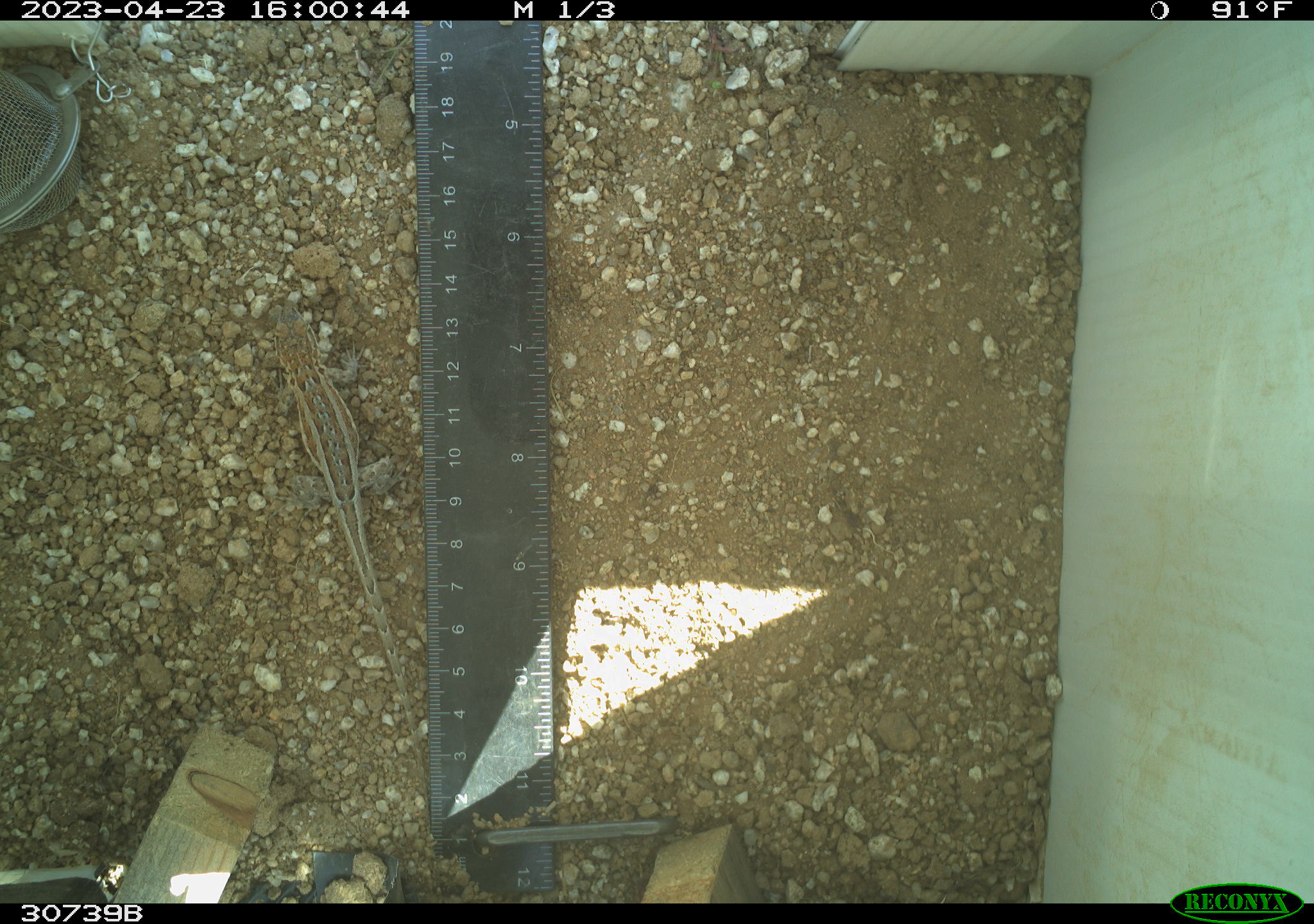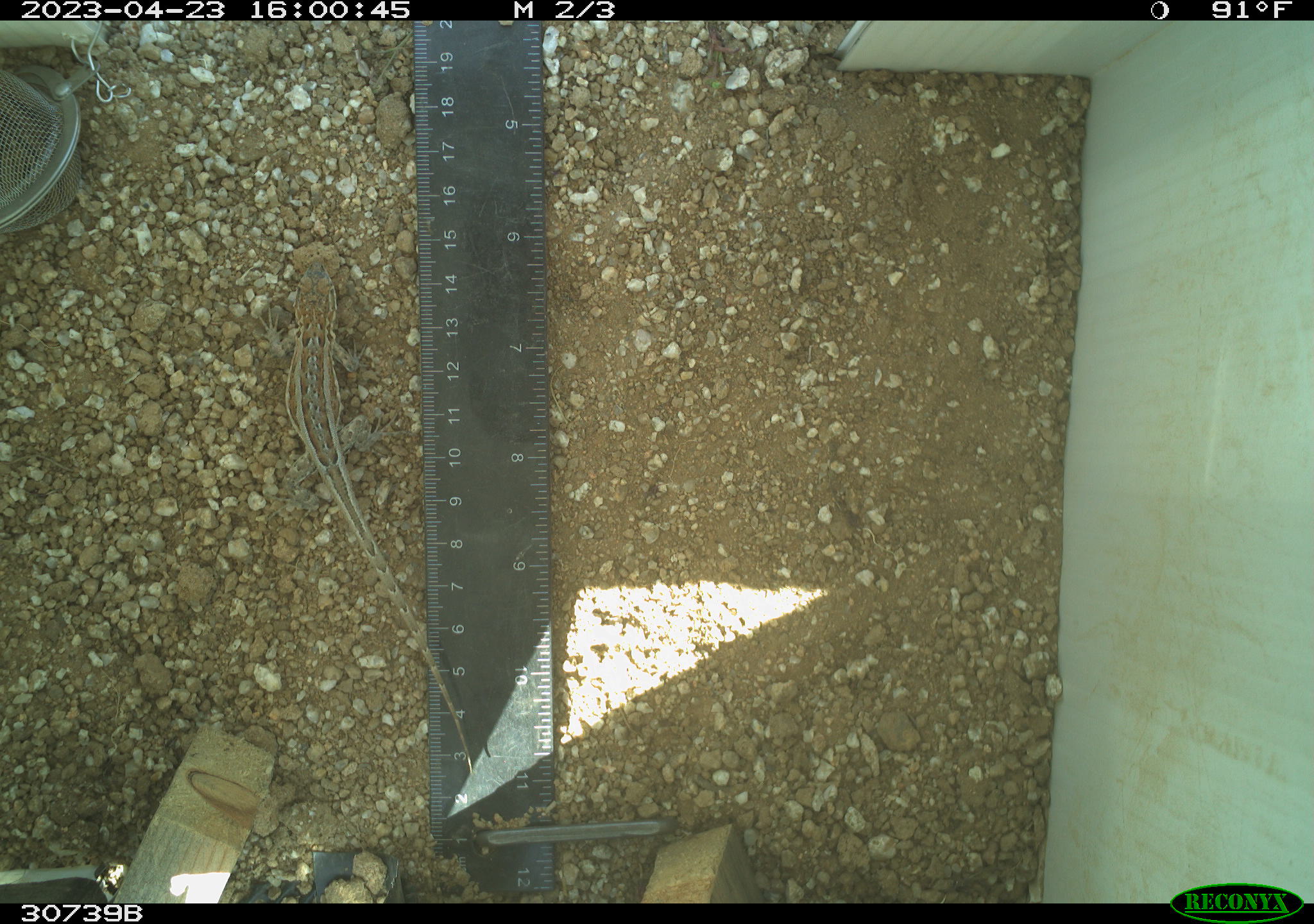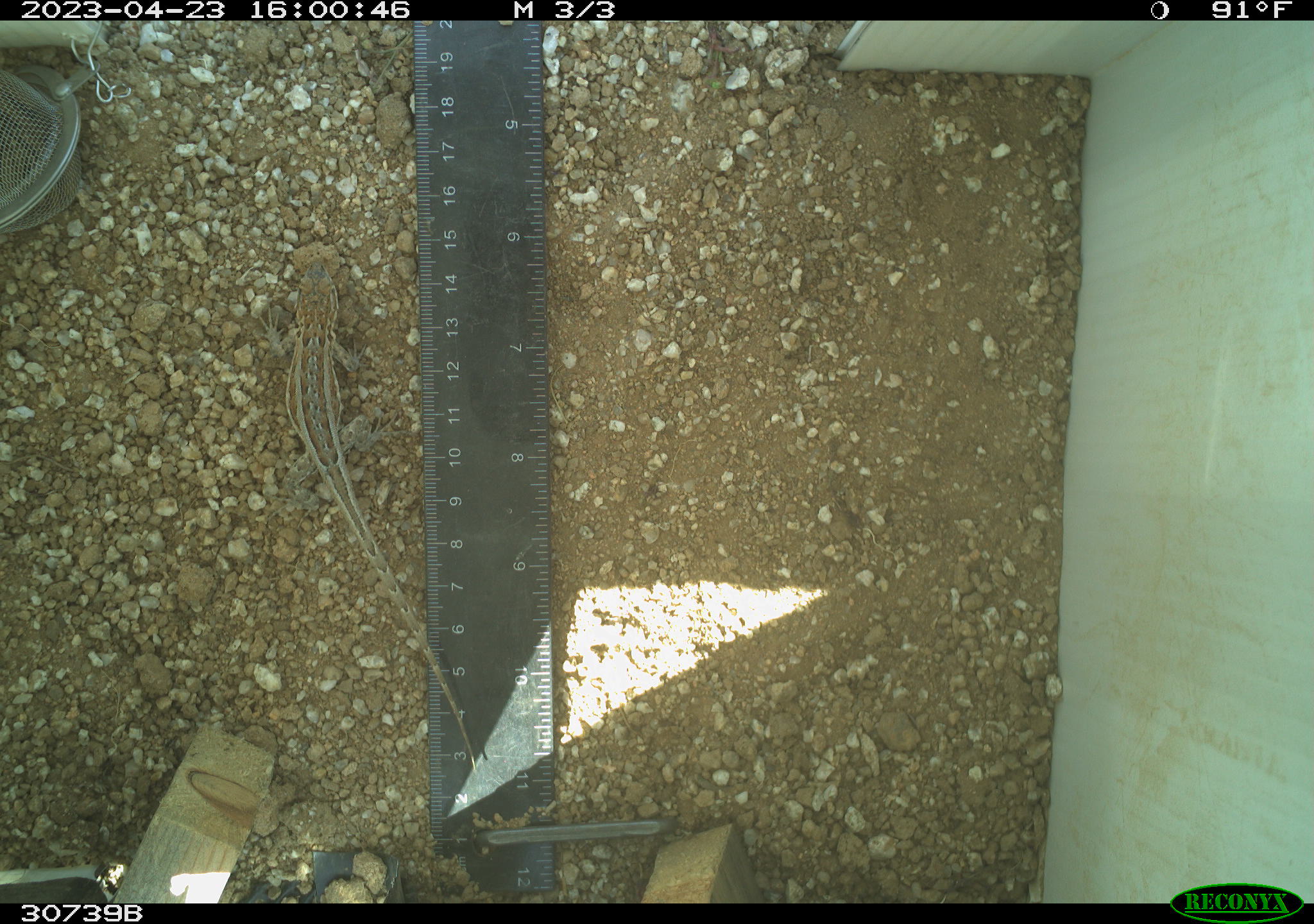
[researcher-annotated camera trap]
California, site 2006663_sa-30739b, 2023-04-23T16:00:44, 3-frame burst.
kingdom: Animalia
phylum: Chordata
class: Reptilia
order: Squamata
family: Phrynosomatidae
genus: Sceloporus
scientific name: Sceloporus graciosus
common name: common sagebrush lizard